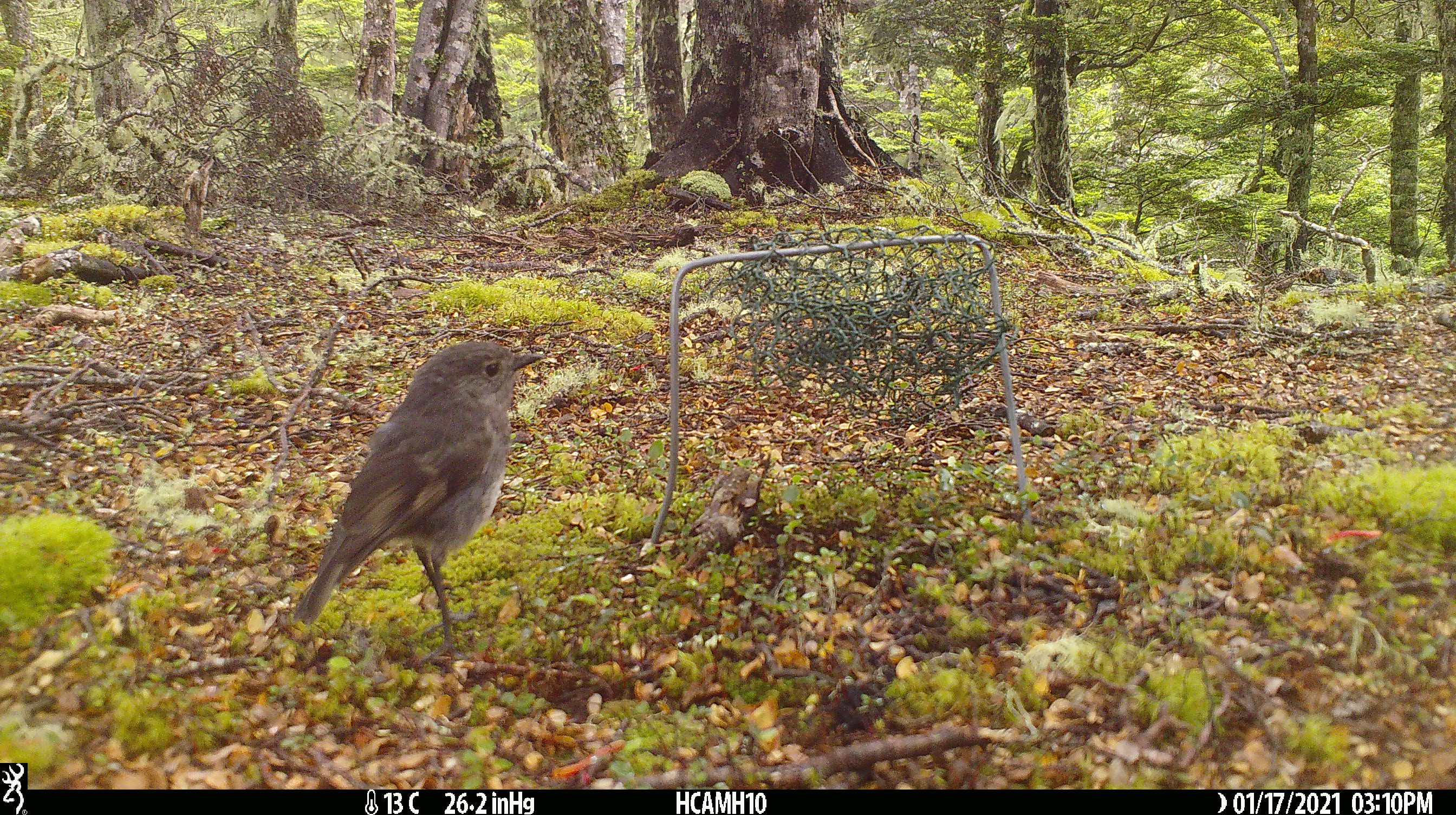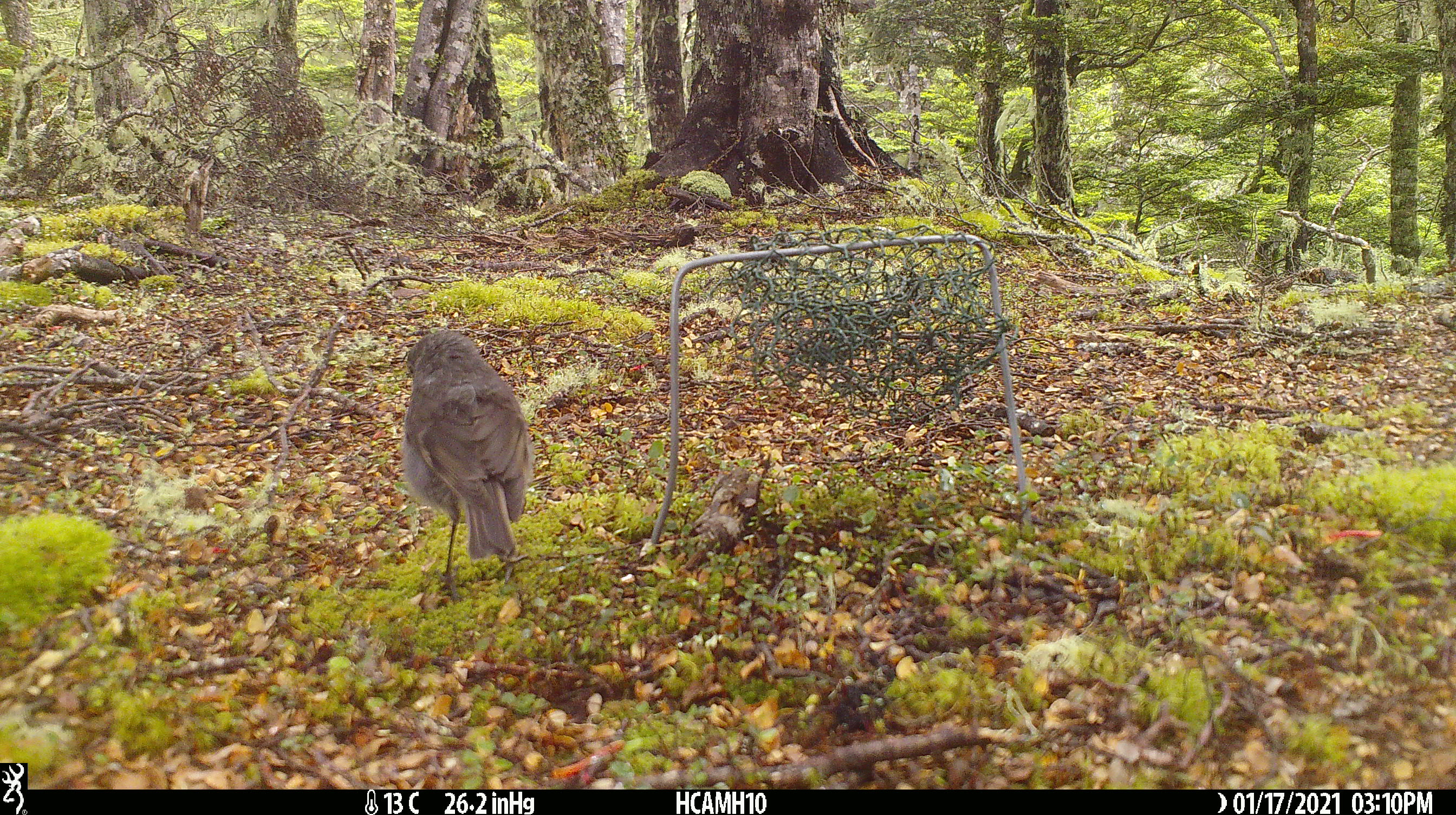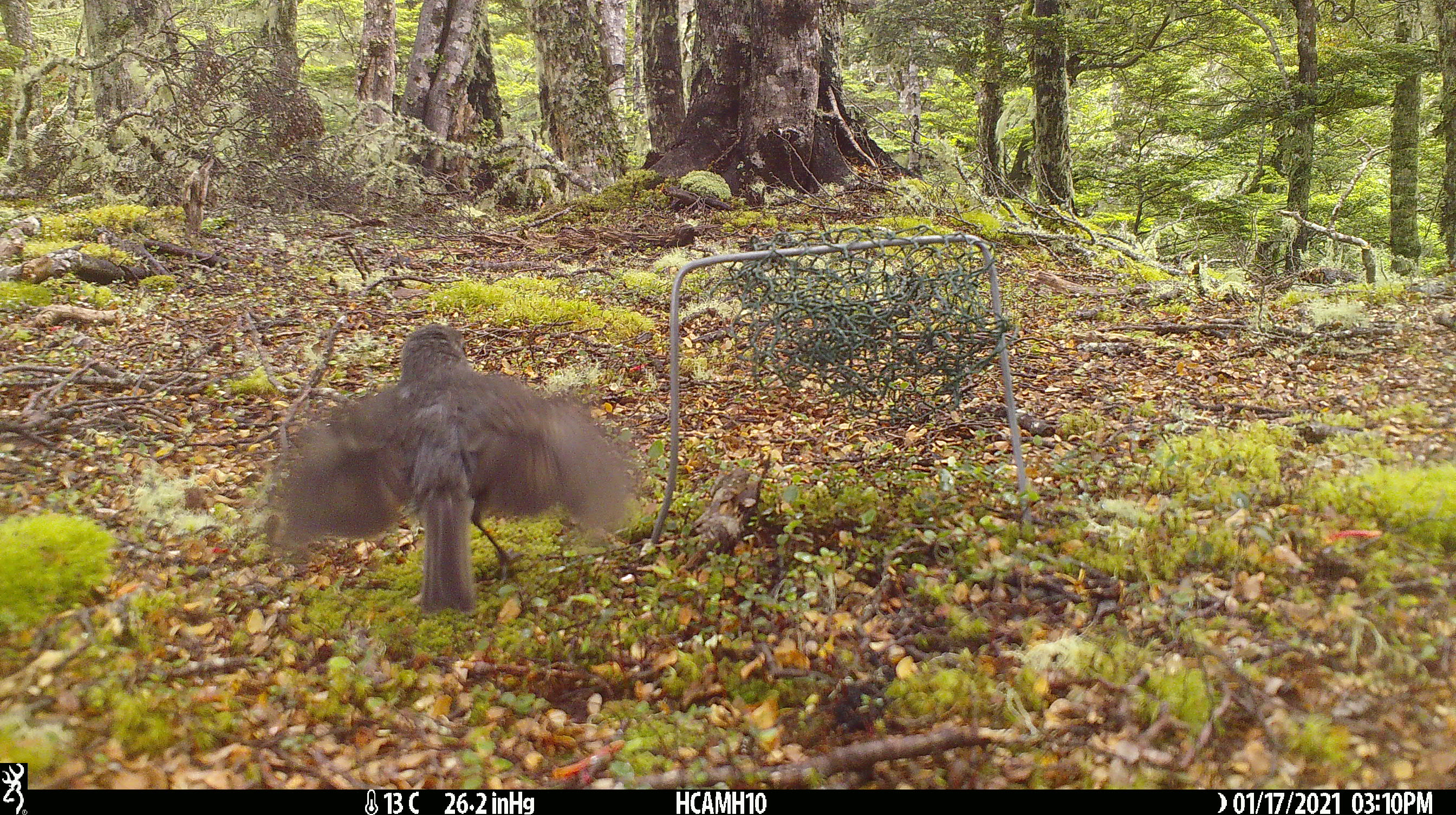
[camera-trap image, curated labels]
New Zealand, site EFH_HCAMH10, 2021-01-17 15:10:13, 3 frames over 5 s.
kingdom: Animalia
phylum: Chordata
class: Aves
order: Passeriformes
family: Petroicidae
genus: Petroica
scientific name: Petroica australis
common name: new zealand robin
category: robin